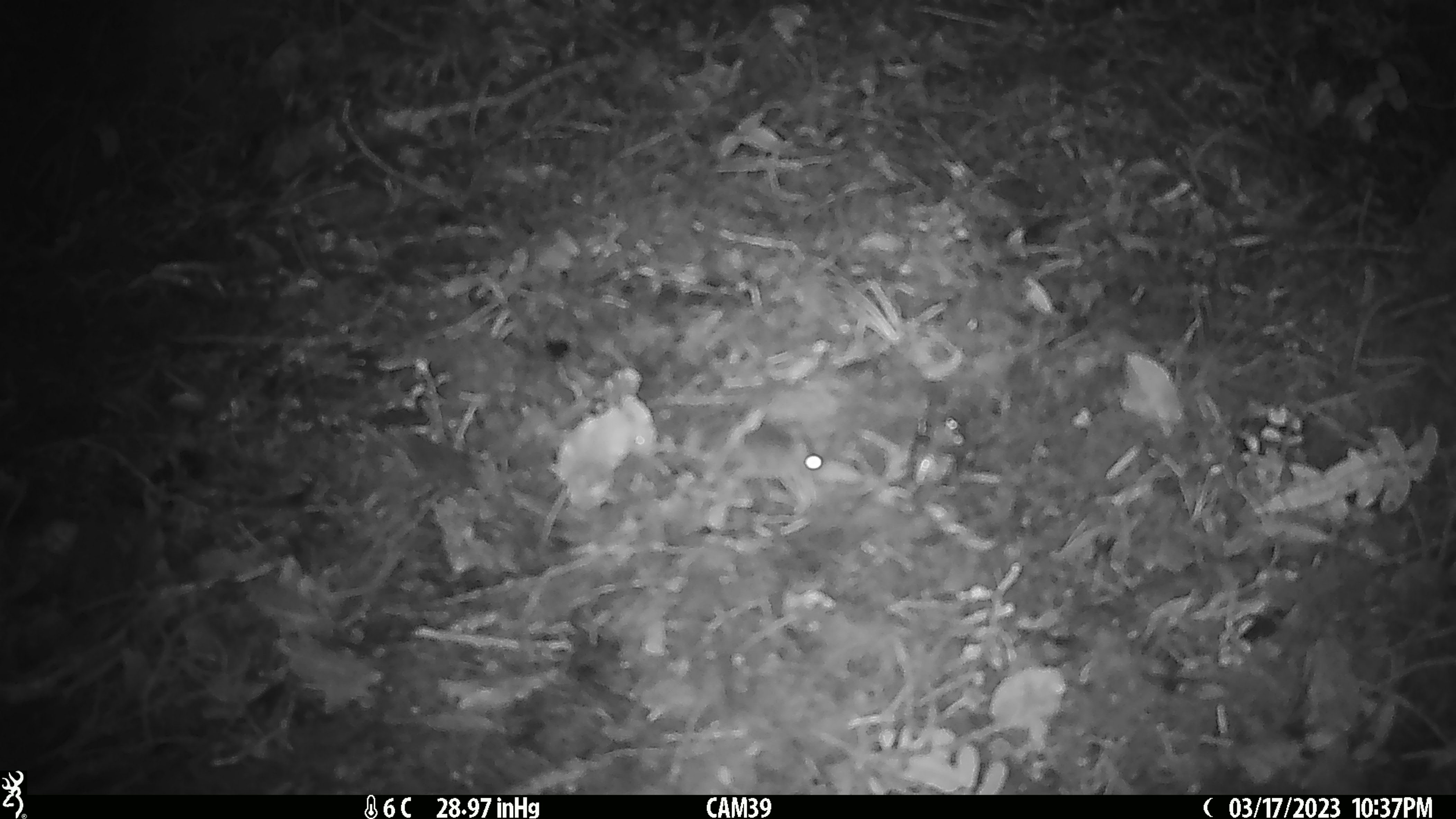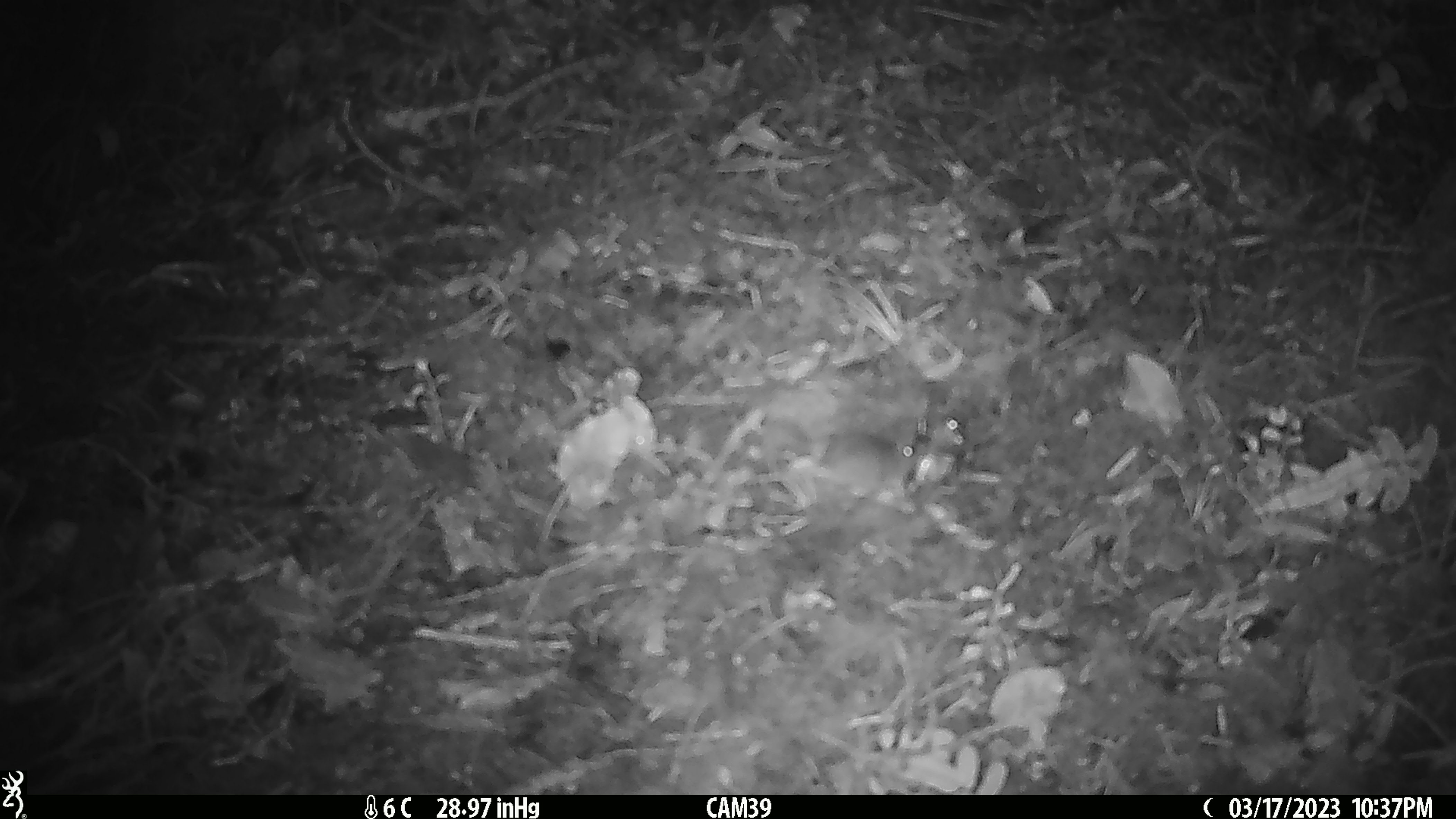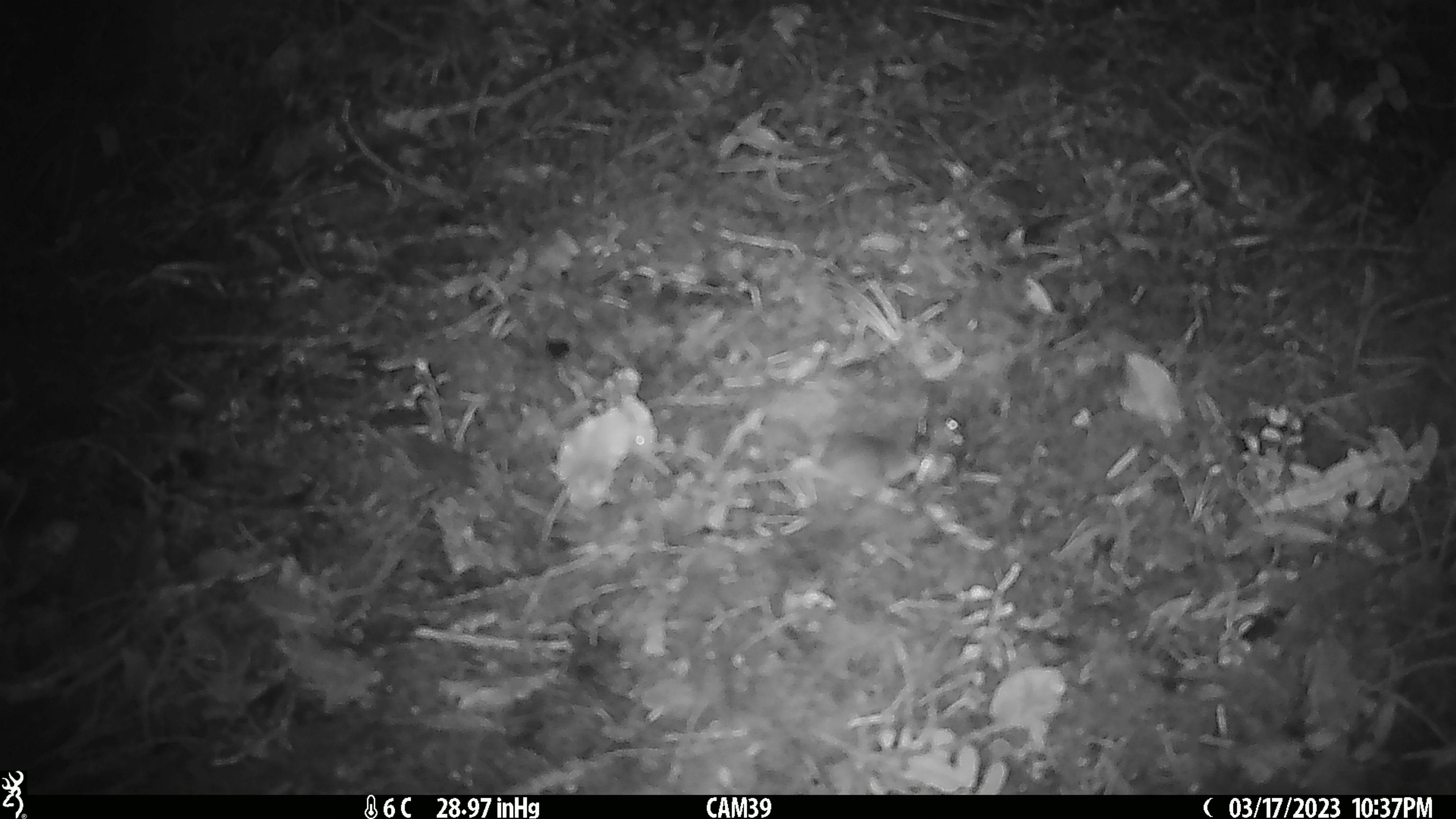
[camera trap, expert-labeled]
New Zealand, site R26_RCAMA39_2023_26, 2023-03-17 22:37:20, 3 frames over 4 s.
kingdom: Animalia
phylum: Chordata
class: Mammalia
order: Rodentia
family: Muridae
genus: Mus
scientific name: Mus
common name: mouse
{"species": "mouse (Mus)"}